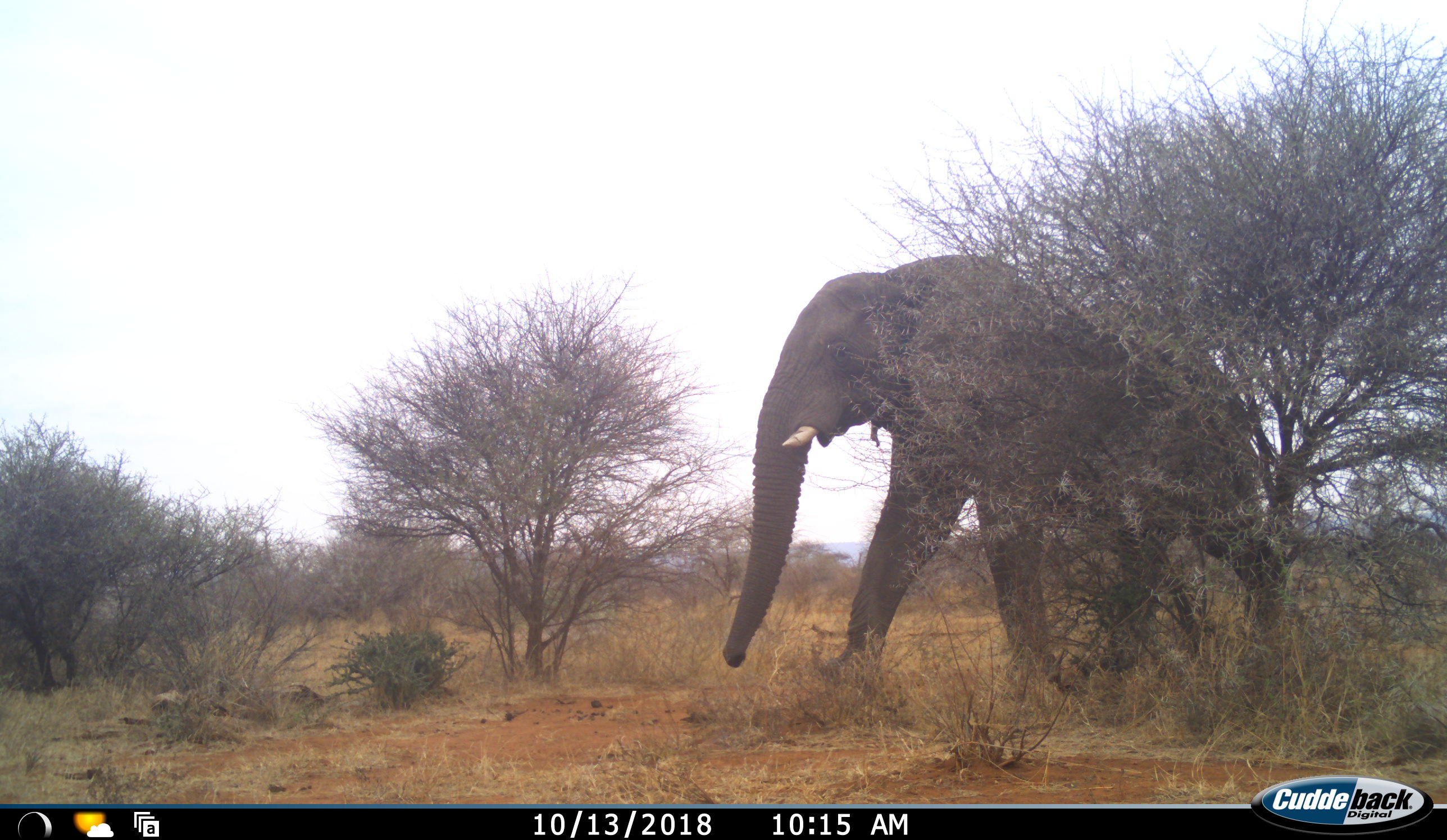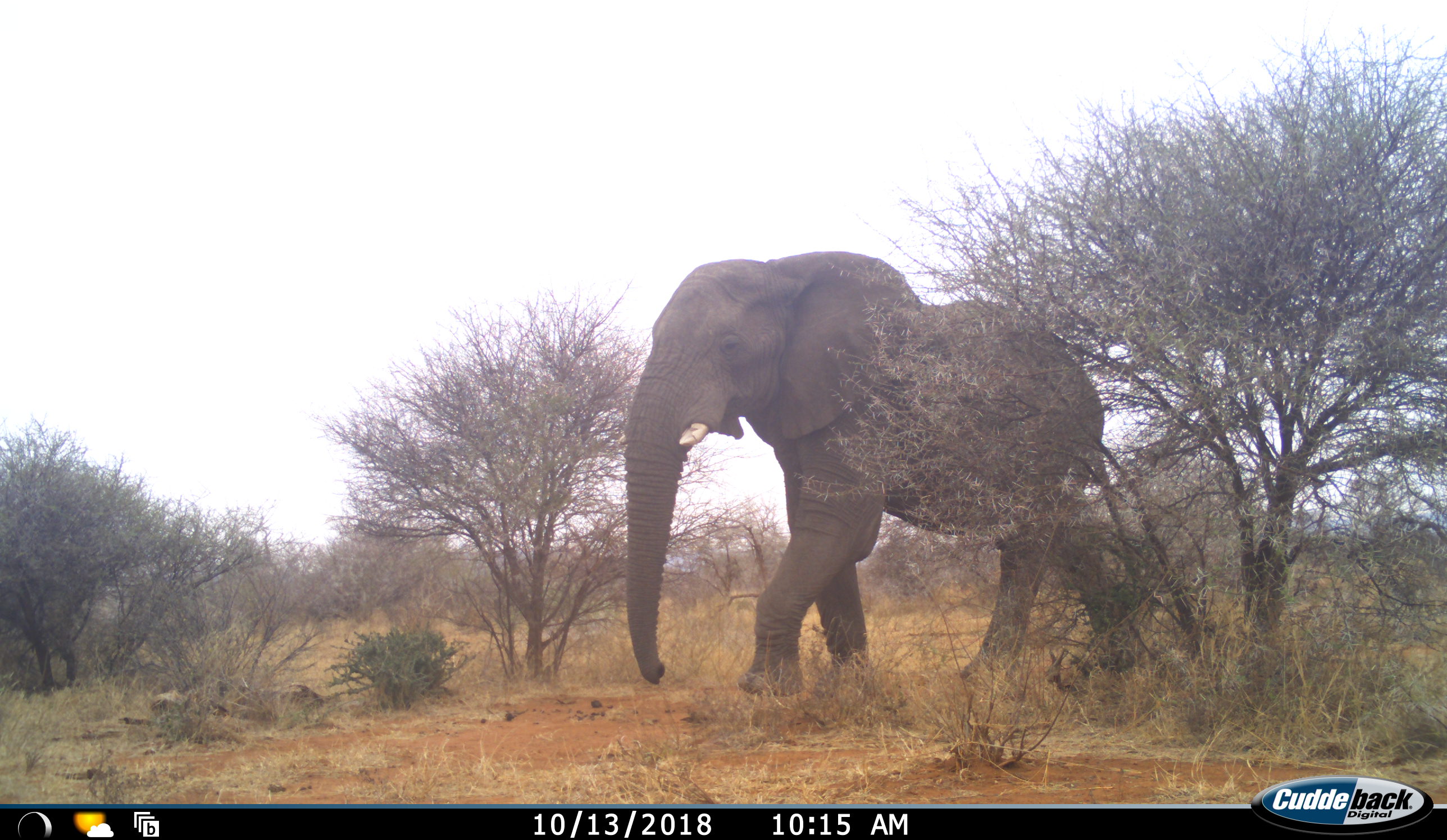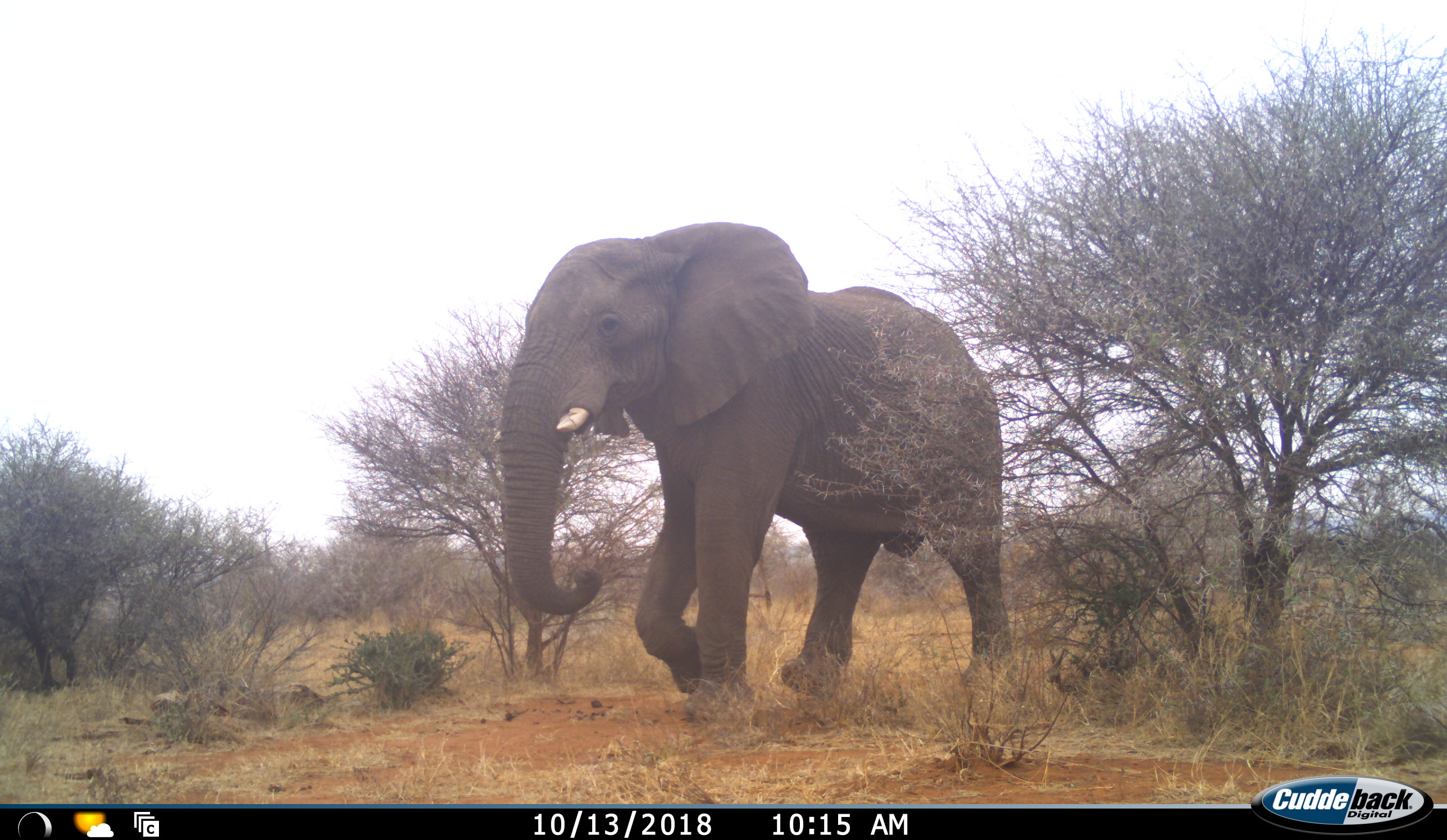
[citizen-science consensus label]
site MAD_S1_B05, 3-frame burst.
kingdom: Animalia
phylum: Chordata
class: Mammalia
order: Proboscidea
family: Elephantidae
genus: Loxodonta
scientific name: Loxodonta africana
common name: african bush elephant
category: elephant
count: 1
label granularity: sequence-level